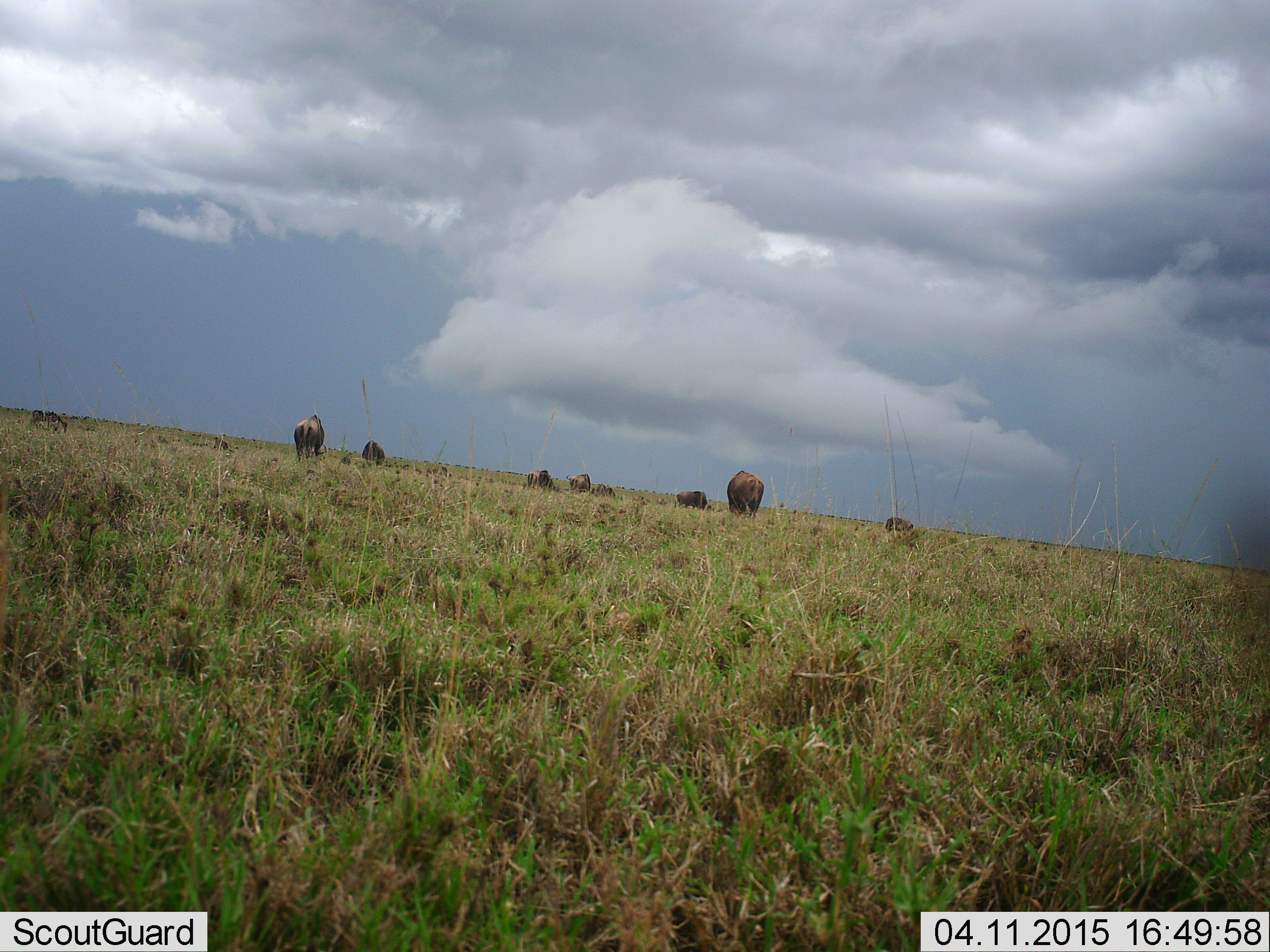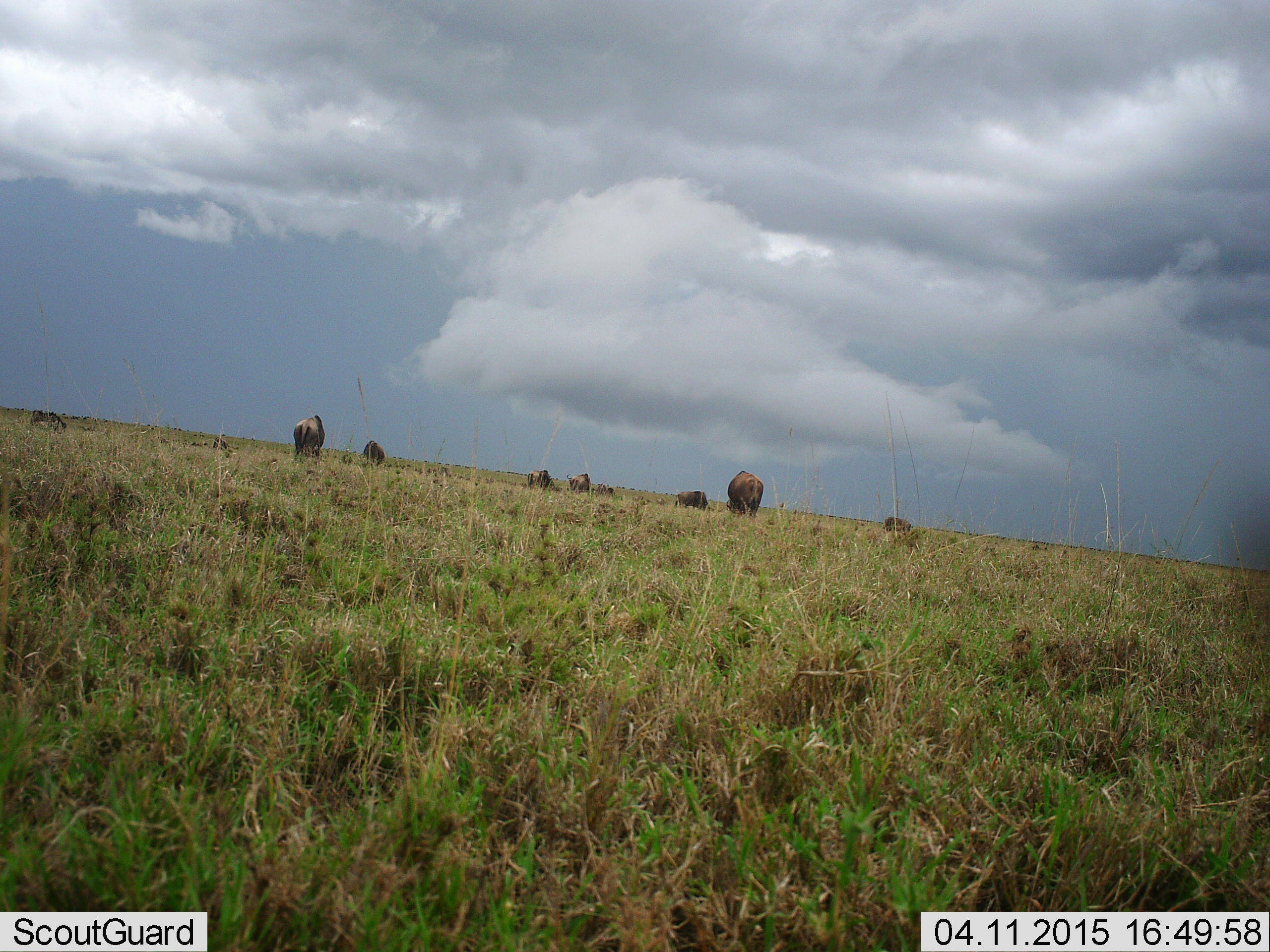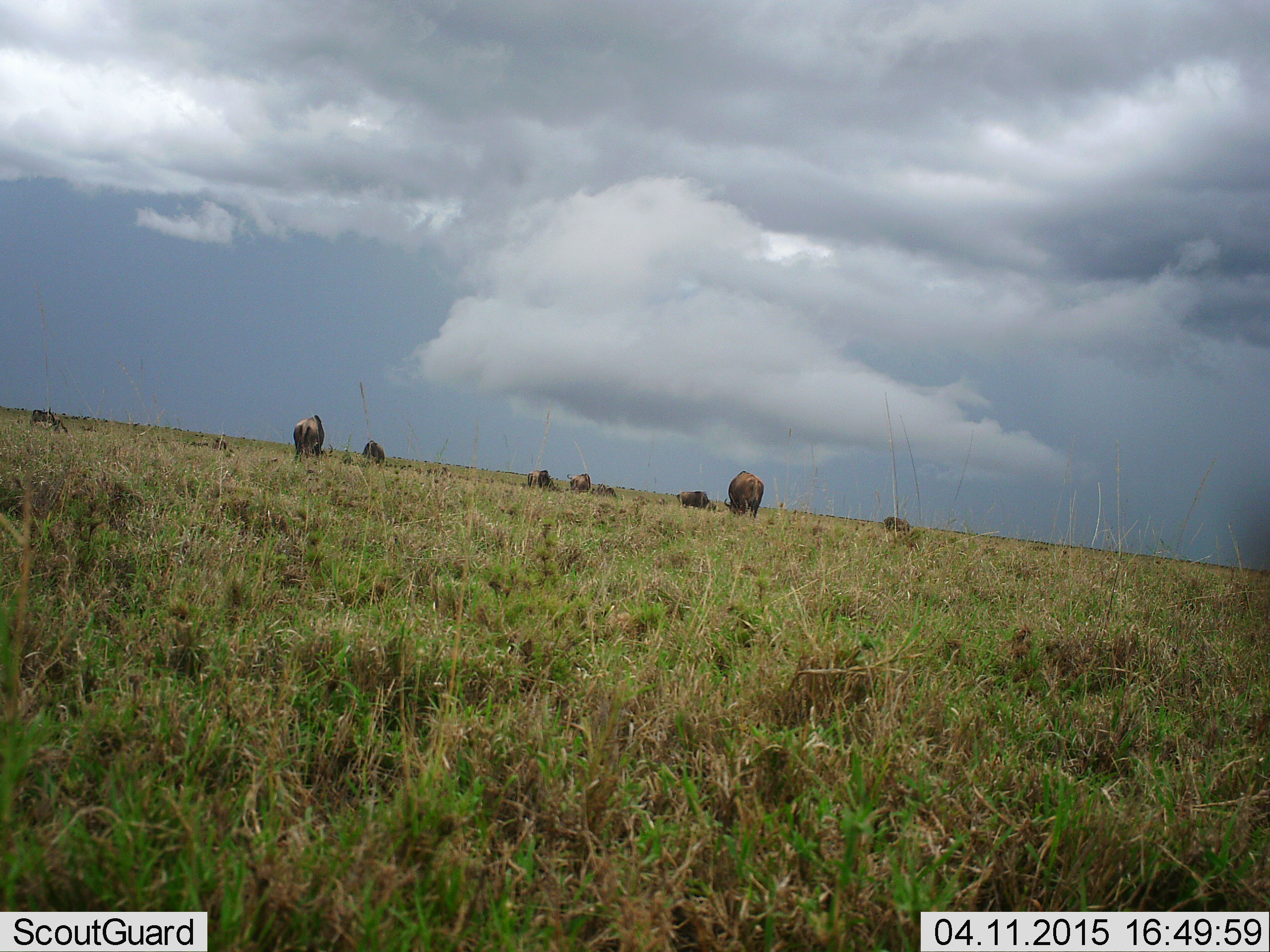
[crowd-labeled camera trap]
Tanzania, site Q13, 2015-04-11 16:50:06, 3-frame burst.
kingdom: Animalia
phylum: Chordata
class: Mammalia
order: Artiodactyla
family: Bovidae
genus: Connochaetes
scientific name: Connochaetes taurinus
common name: blue wildebeest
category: wildebeest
Wildebeest (blue wildebeest) (Connochaetes taurinus), count 9. Behavior (volunteer vote fractions): standing 40%, resting 10%, moving 30%, interacting 0%. Young present (vote fraction): 10%. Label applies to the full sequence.